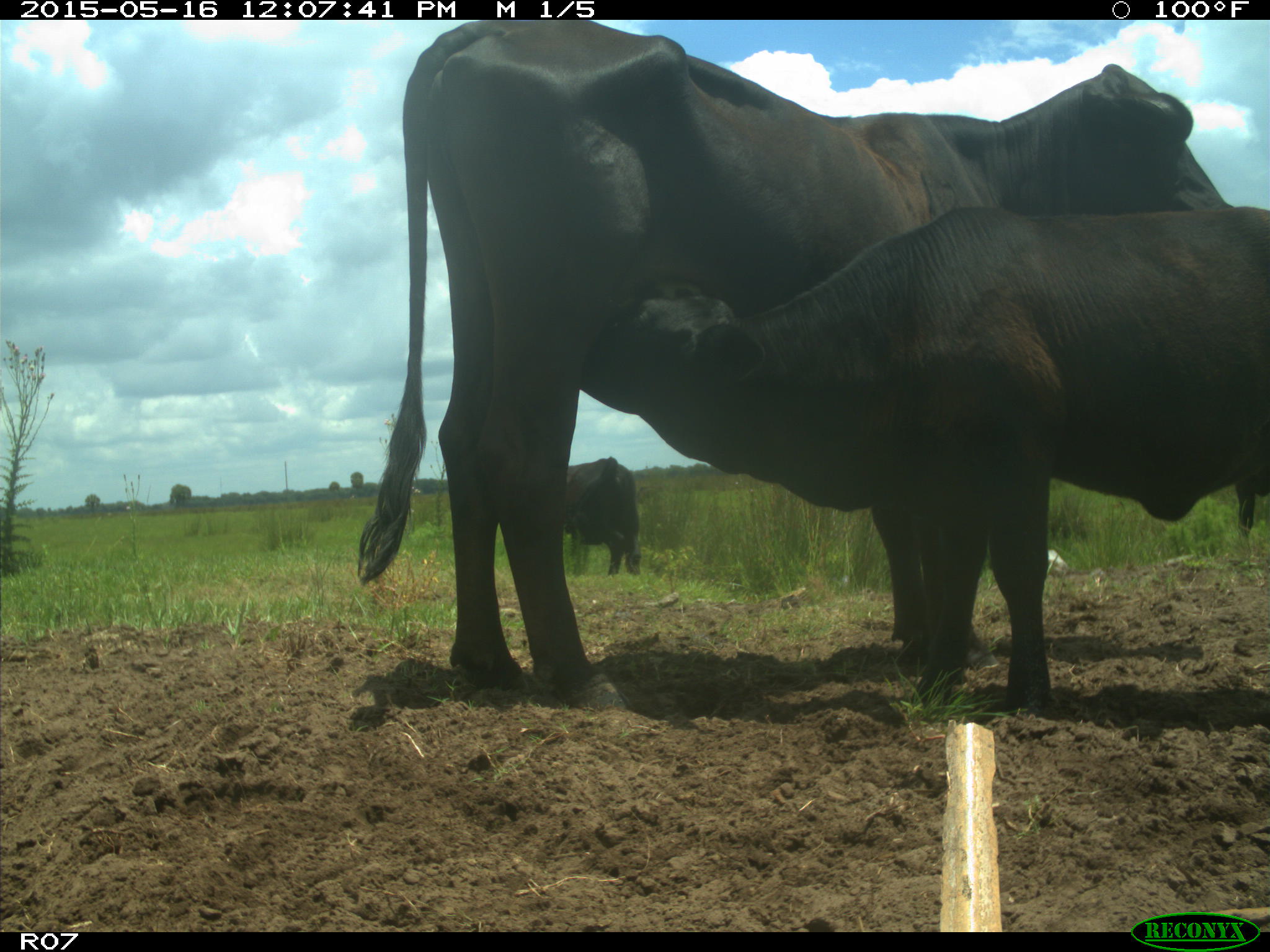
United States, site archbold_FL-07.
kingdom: Animalia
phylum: Chordata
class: Mammalia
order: Artiodactyla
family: Bovidae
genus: Bos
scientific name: Bos taurus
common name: domestic cow